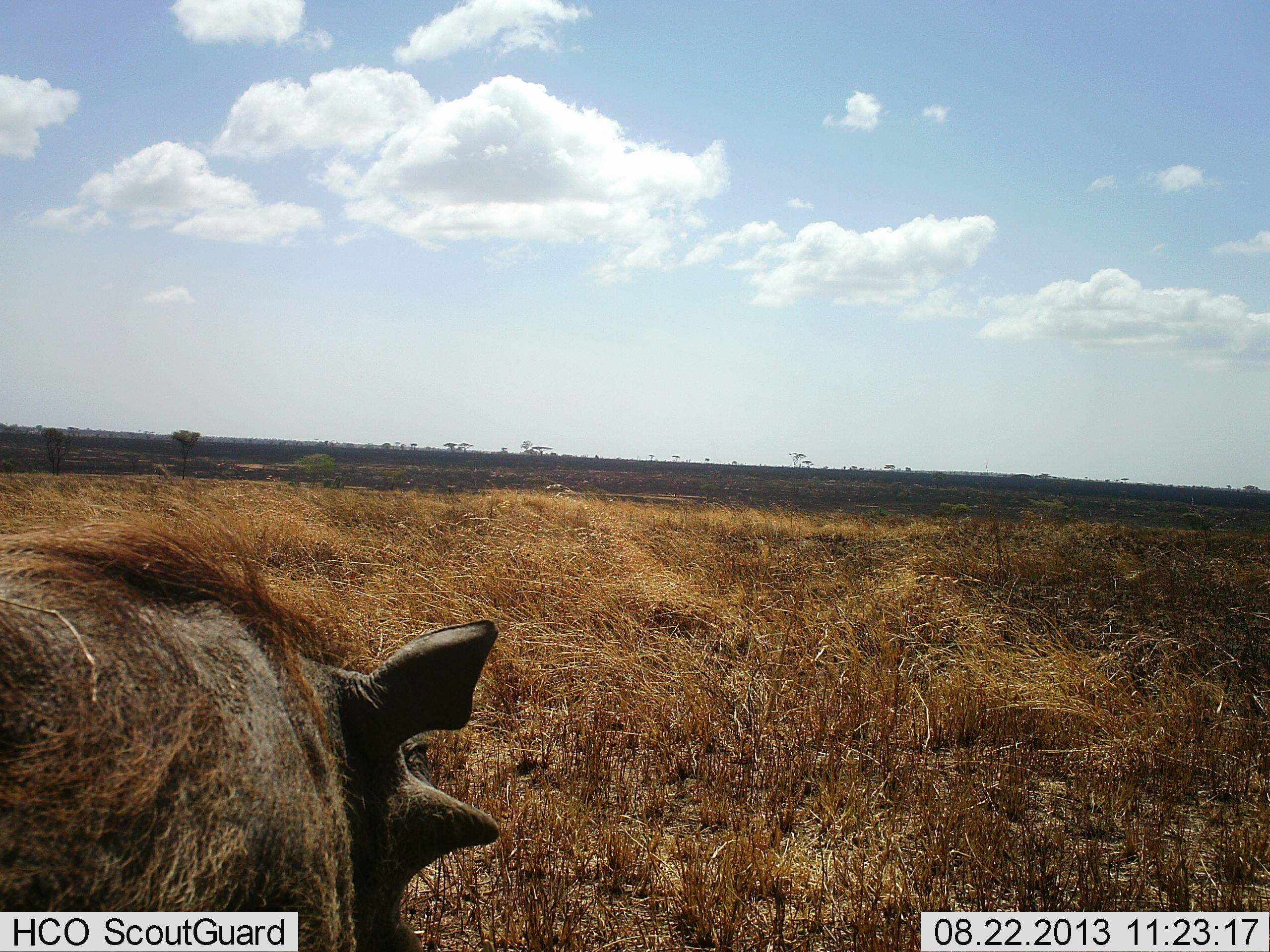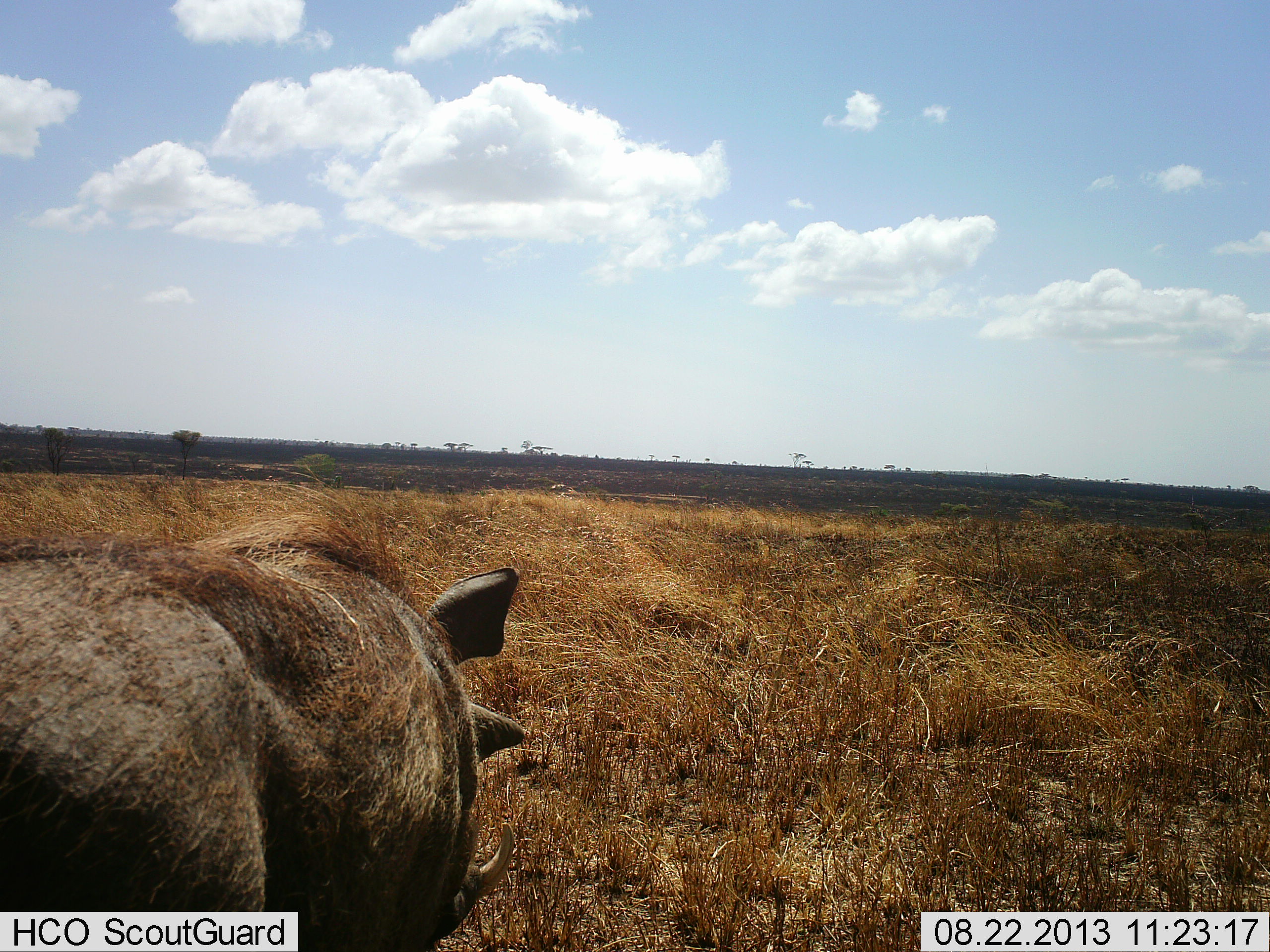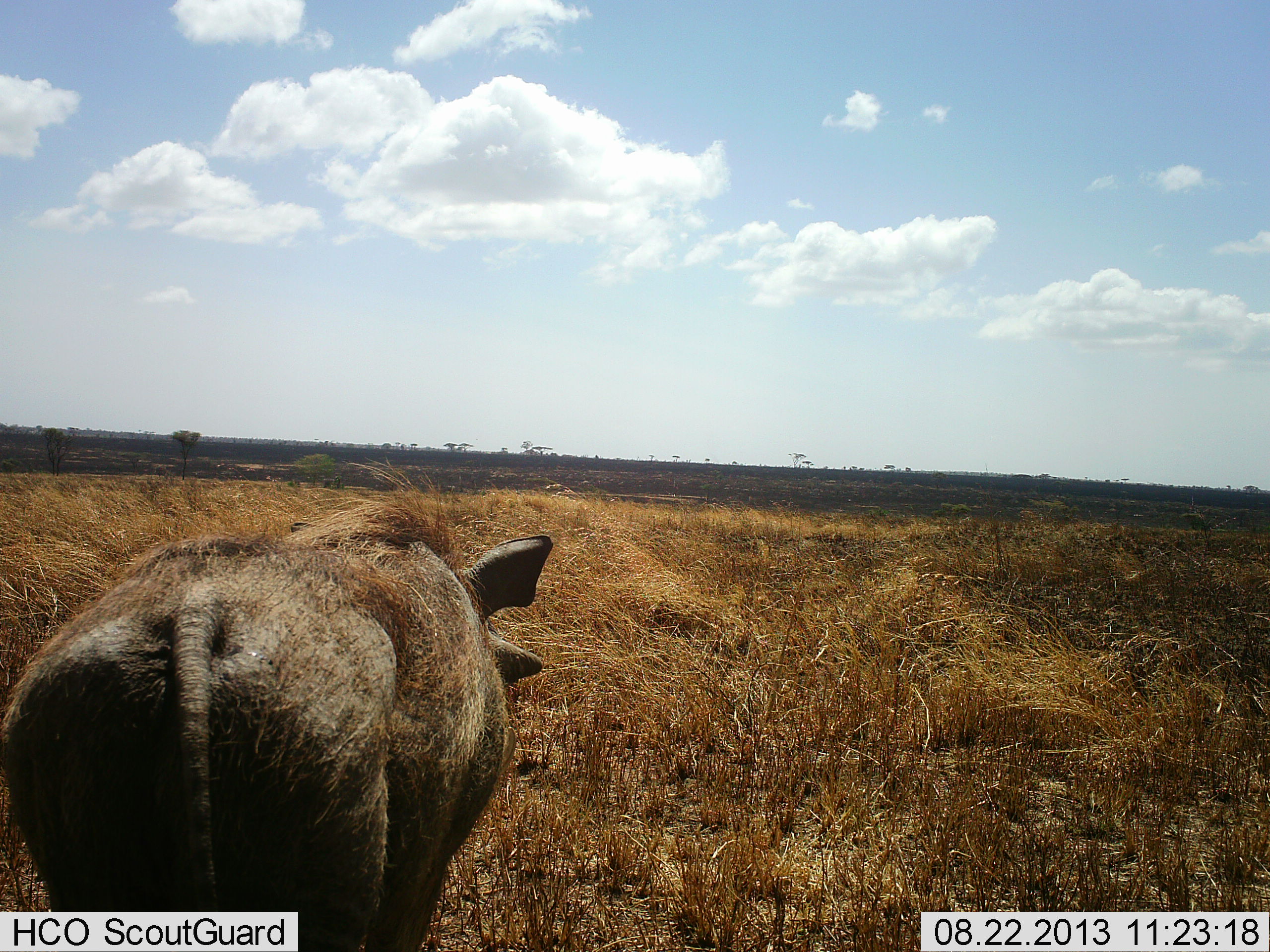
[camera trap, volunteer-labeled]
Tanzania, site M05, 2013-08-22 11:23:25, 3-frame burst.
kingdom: Animalia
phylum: Chordata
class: Mammalia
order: Artiodactyla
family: Suidae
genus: Phacochoerus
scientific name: Phacochoerus africanus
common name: warthog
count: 1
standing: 10%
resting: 0%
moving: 90%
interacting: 0%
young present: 0%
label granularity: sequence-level